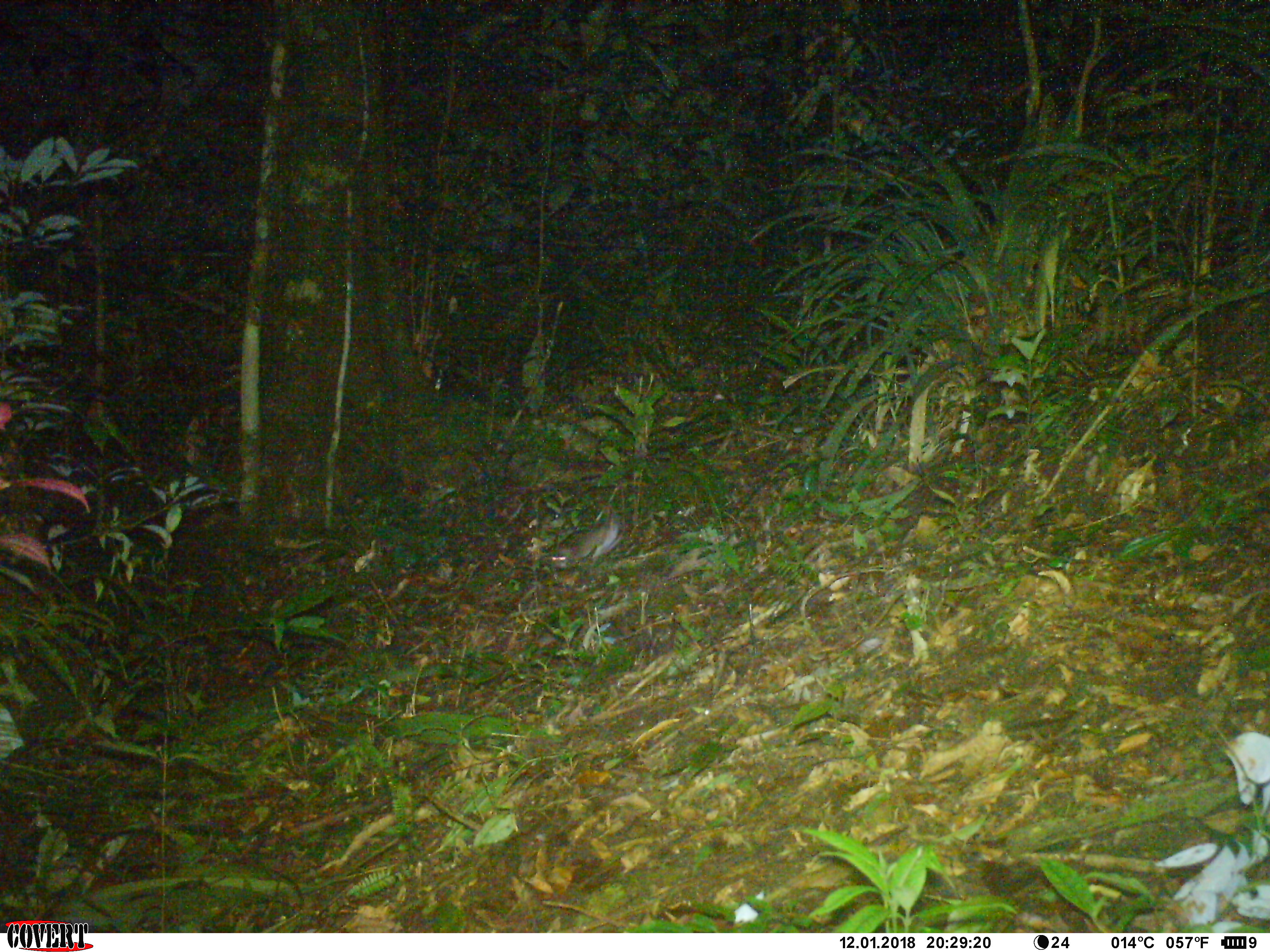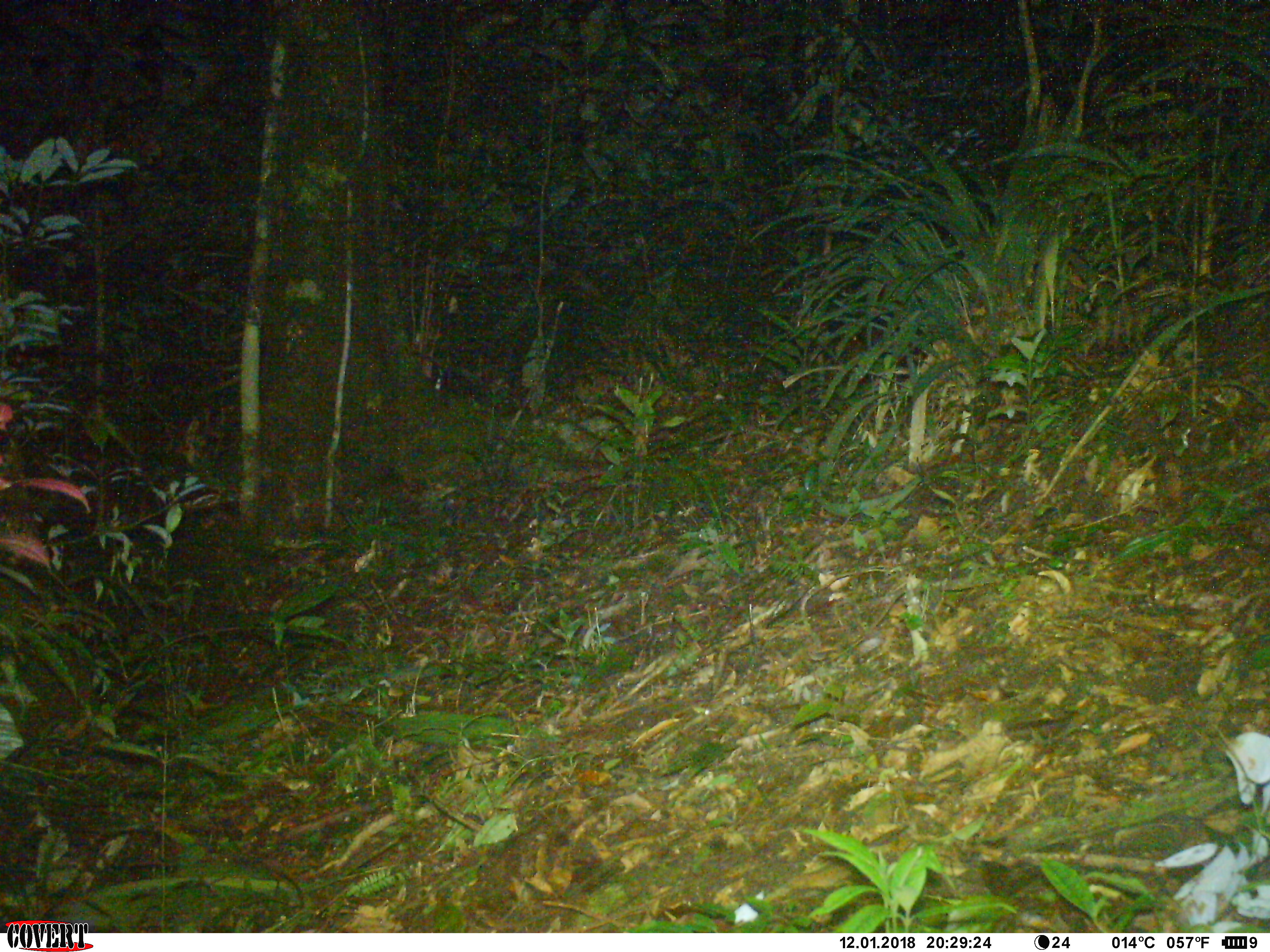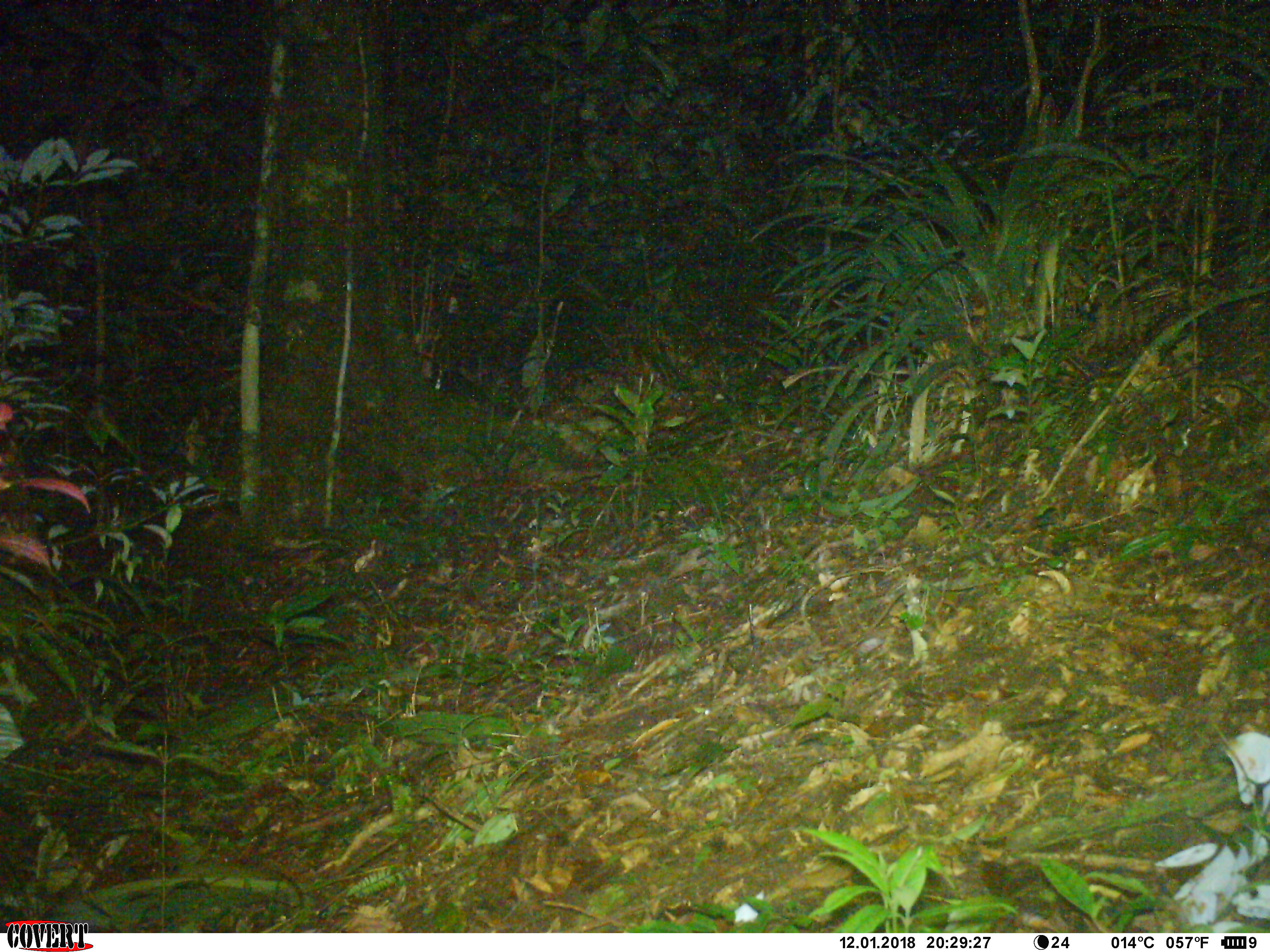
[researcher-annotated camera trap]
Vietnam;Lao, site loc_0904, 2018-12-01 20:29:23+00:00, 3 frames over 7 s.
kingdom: Animalia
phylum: Chordata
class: Mammalia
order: Rodentia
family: Muridae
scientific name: Muridae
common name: old-world mice and rats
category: unidentified murid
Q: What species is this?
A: Unidentified murid (old-world mice and rats) (Muridae).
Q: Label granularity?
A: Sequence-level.